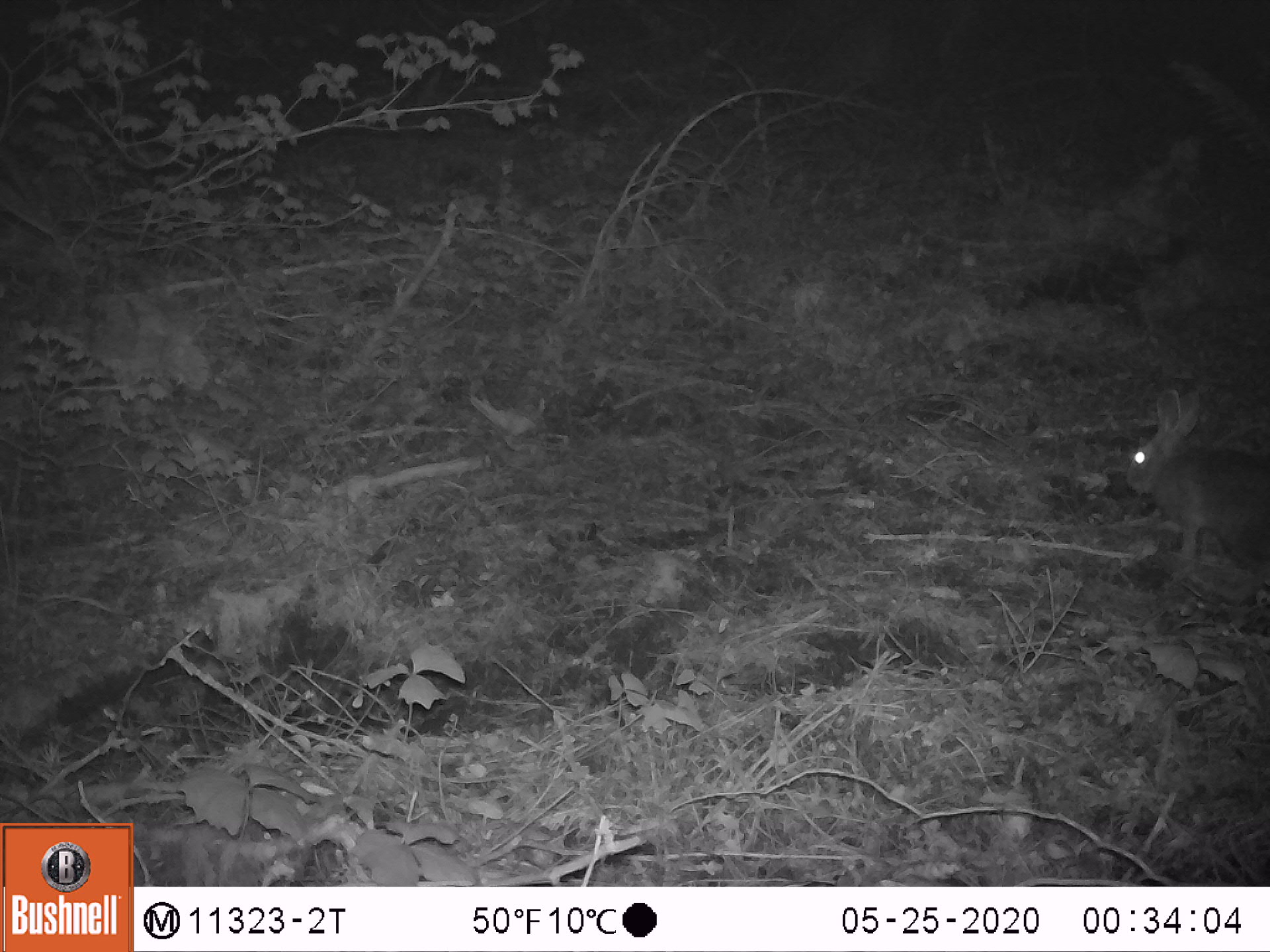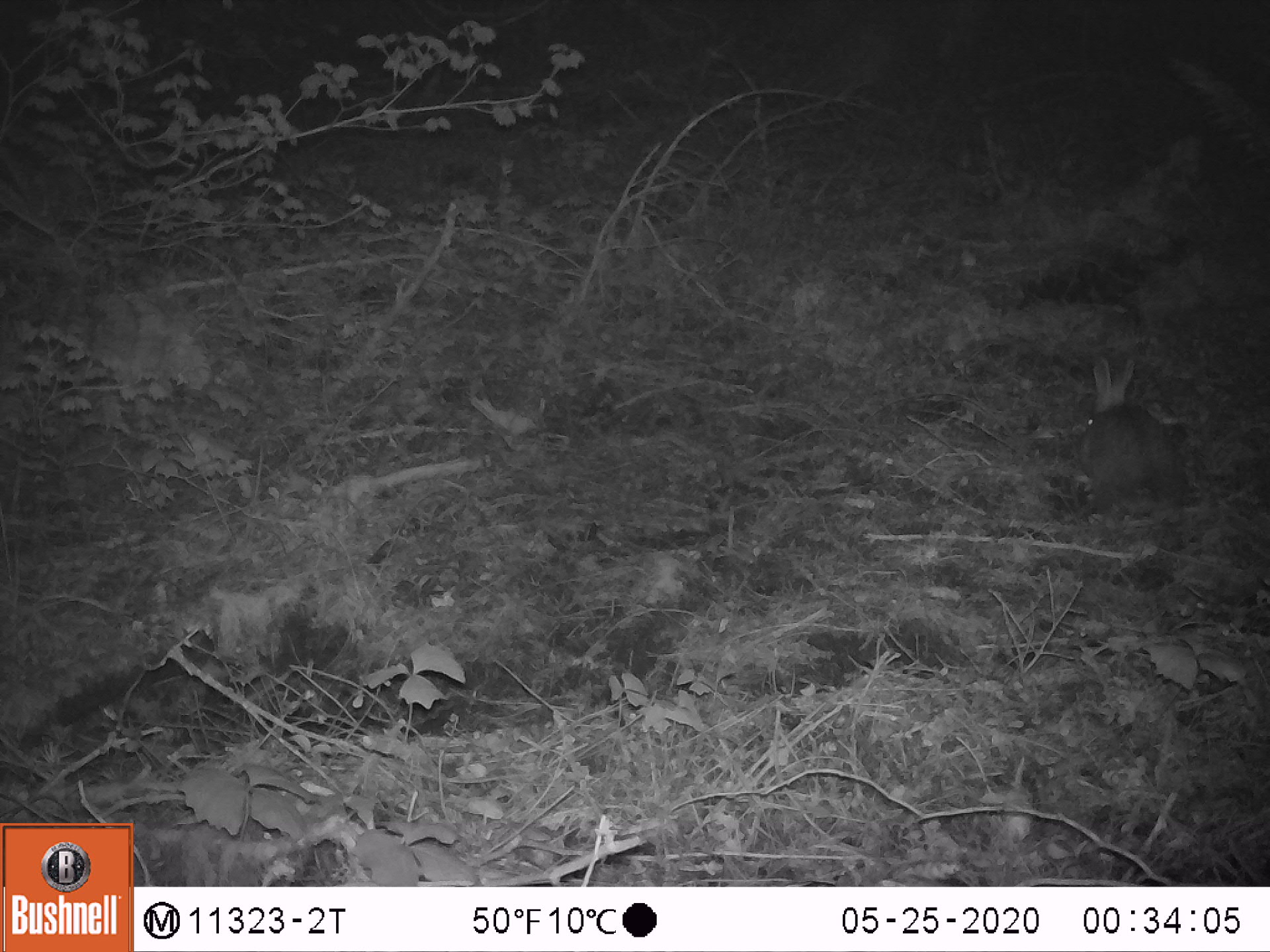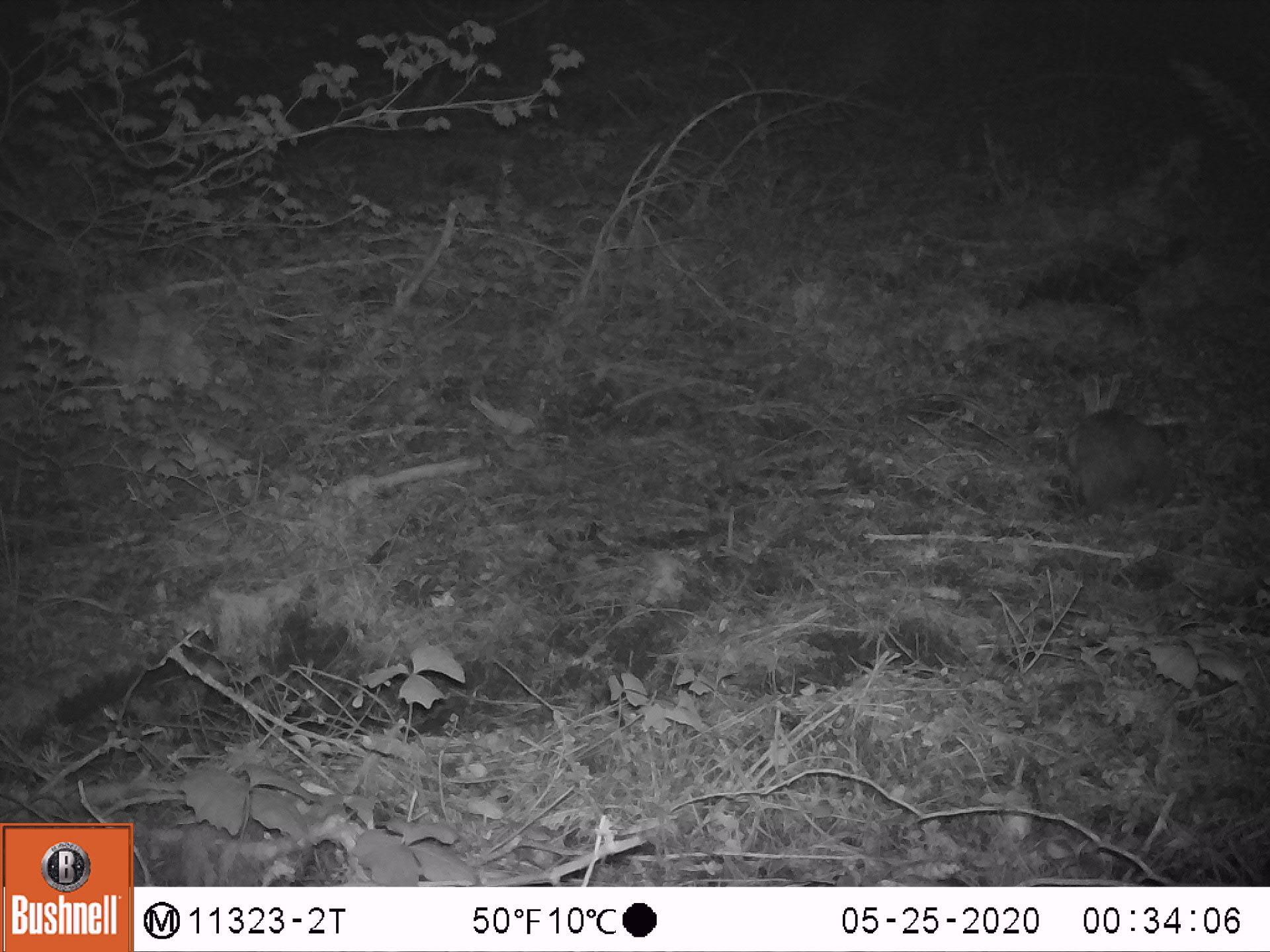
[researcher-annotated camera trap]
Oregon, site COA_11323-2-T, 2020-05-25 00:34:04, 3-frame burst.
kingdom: Animalia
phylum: Chordata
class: Mammalia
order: Lagomorpha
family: Leporidae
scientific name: Leporidae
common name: hares and rabbits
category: leporidae family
Leporidae family (hares and rabbits) (Leporidae).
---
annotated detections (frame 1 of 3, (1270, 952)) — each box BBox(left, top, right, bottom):
leporidae family: BBox(1119, 381, 1265, 586)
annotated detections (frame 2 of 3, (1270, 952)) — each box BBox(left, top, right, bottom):
leporidae family: BBox(1072, 353, 1203, 518)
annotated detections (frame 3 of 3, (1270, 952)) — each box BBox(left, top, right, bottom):
leporidae family: BBox(1061, 364, 1175, 518)